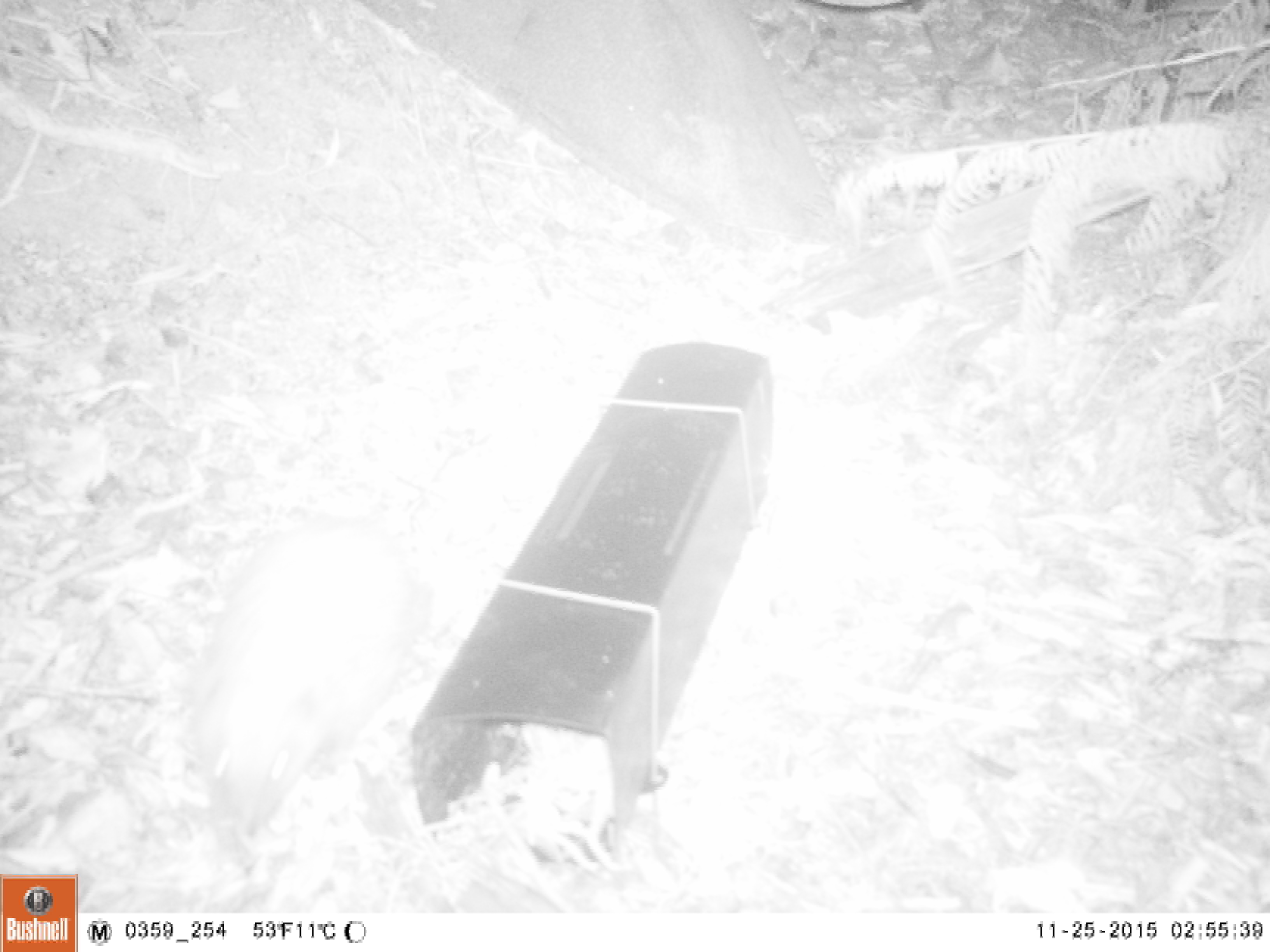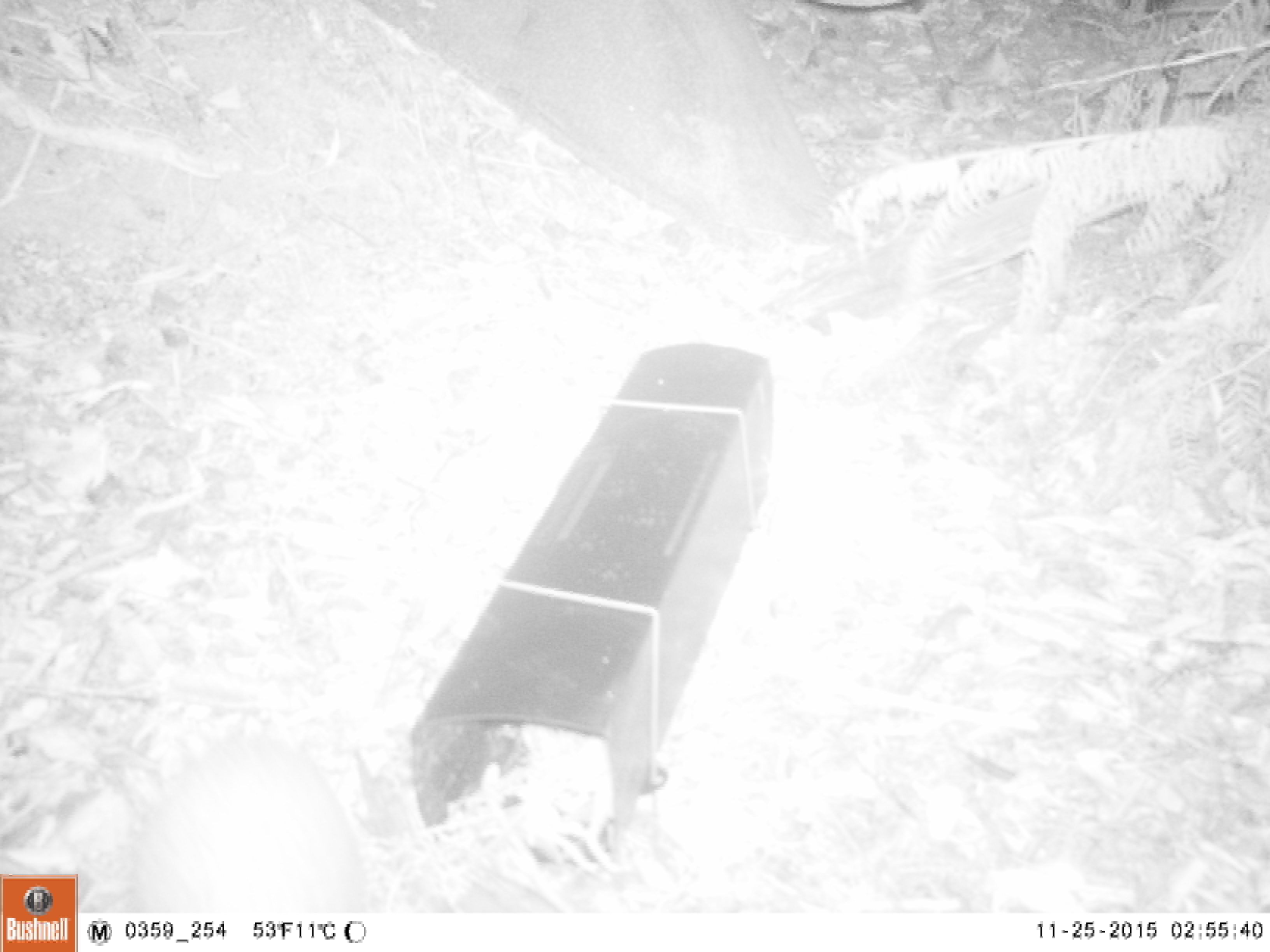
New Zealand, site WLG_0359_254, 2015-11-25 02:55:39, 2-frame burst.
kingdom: Animalia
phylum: Chordata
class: Mammalia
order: Eulipotyphla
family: Erinaceidae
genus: Erinaceus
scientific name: Erinaceus europaeus europaeus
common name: european hedgehog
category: hedgehog